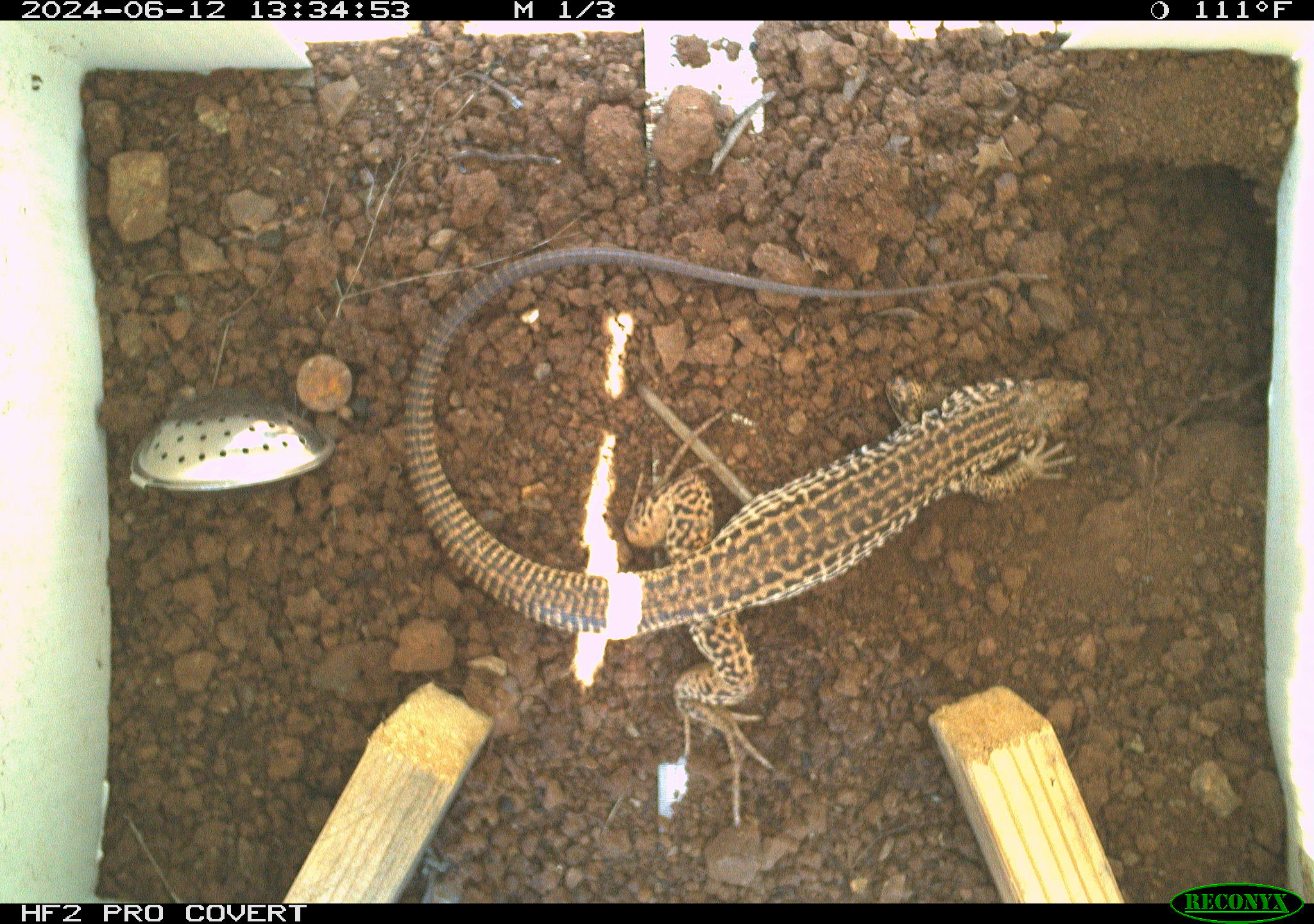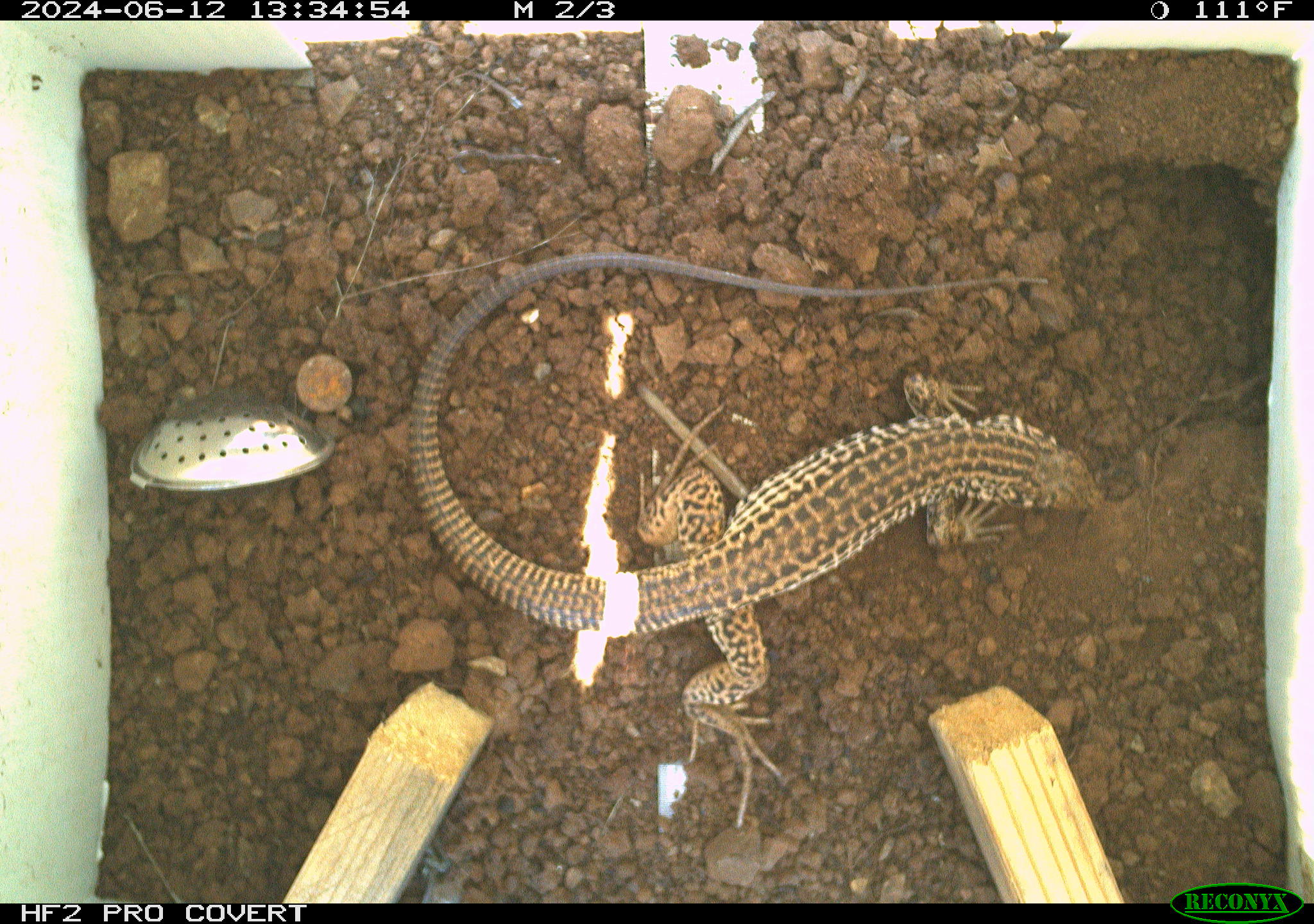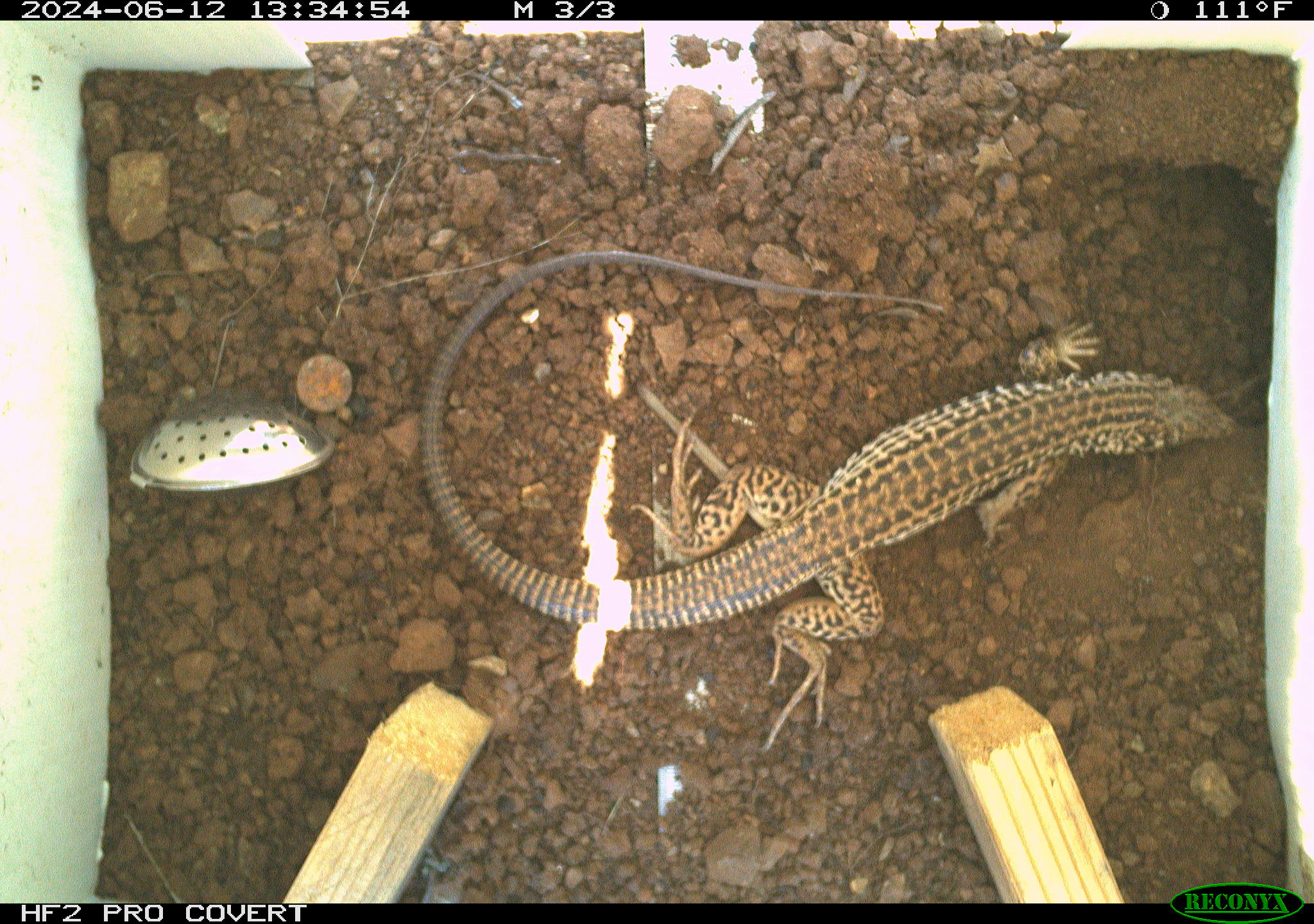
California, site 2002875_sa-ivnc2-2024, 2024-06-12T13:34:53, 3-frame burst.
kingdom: Animalia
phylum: Chordata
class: Reptilia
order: Squamata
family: Teiidae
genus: Aspidoscelis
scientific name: Aspidoscelis tigris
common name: western whiptail